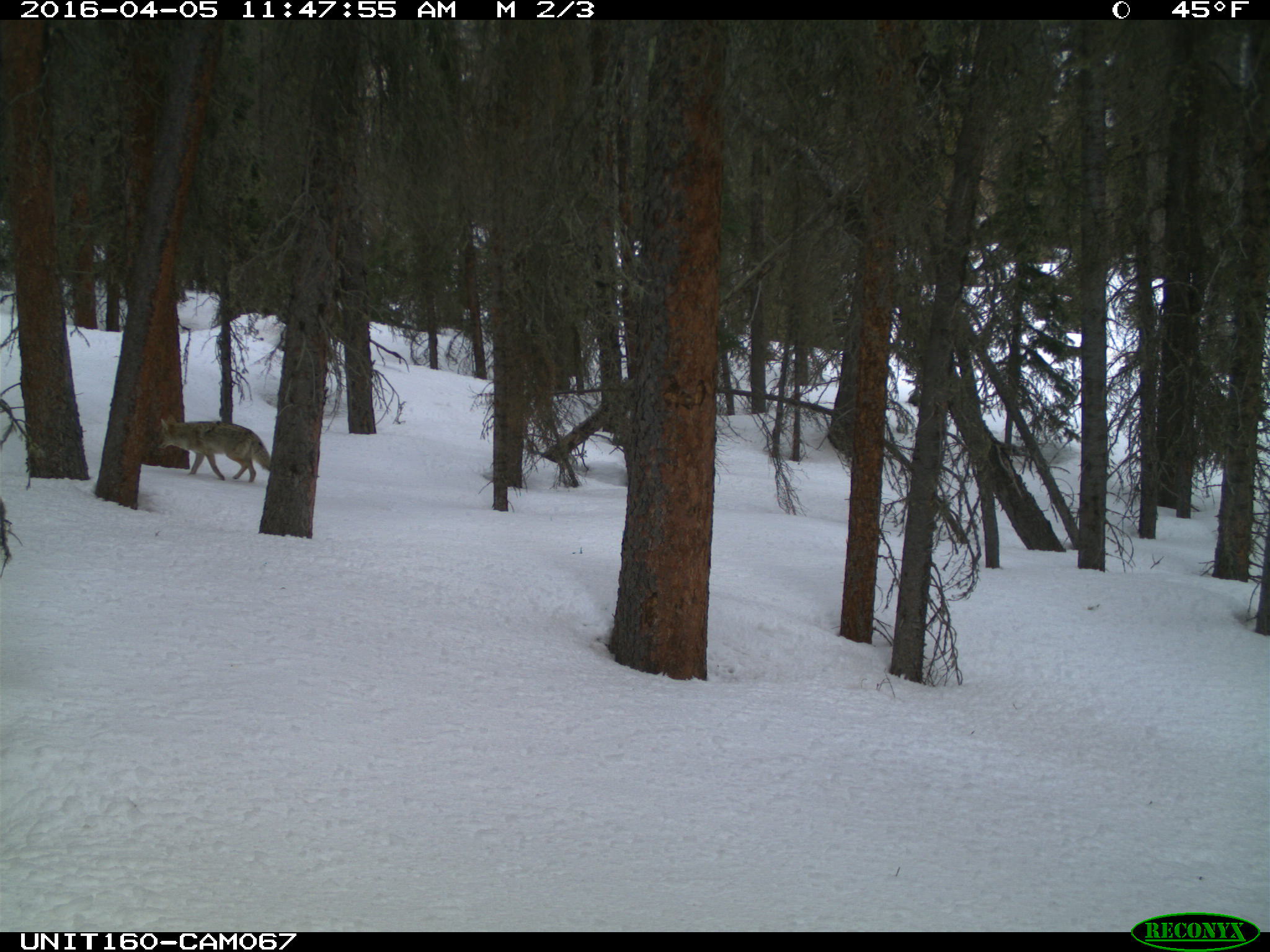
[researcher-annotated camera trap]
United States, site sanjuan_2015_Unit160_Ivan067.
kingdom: Animalia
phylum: Chordata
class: Mammalia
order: Carnivora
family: Canidae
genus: Canis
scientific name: Canis latrans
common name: coyote